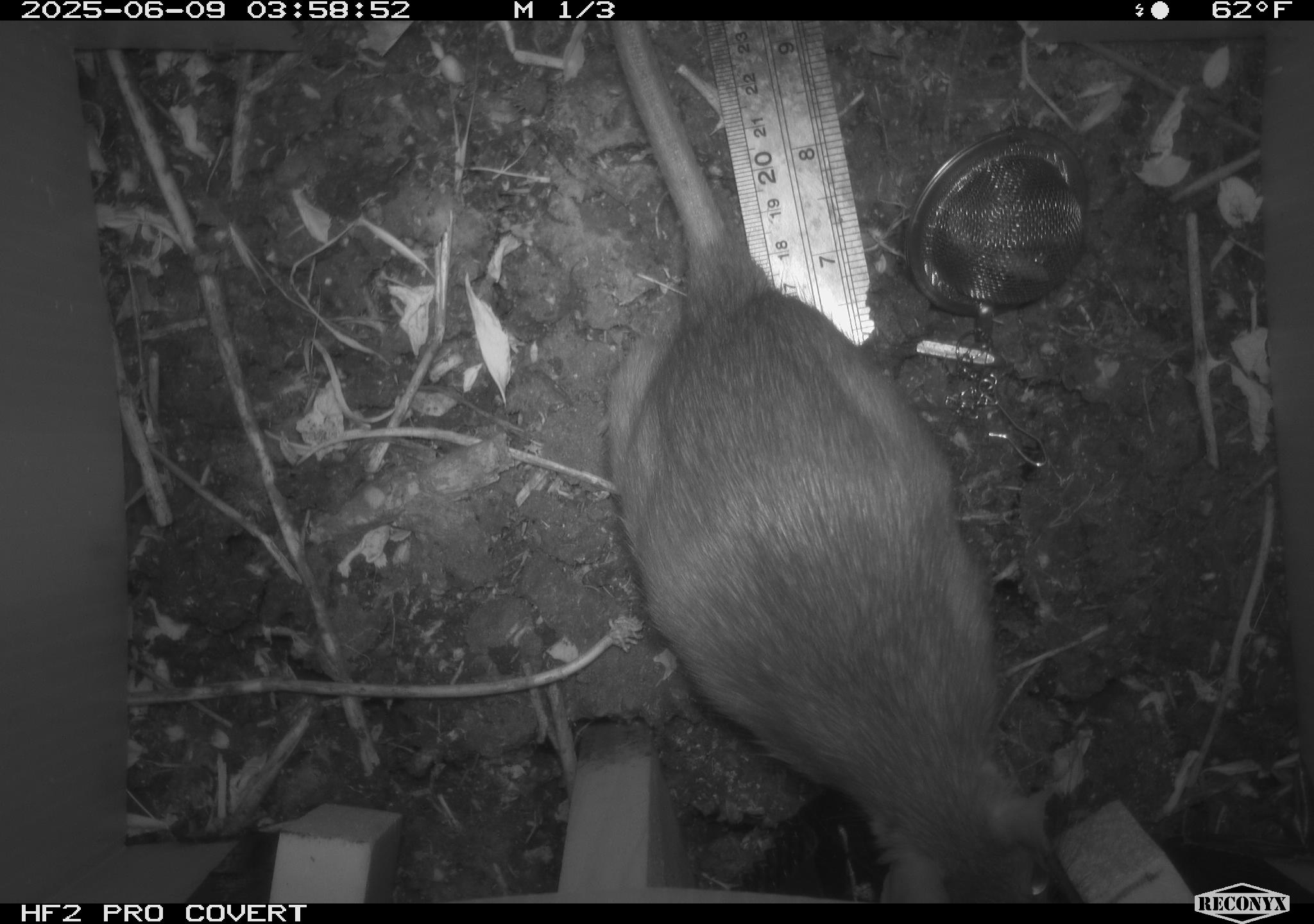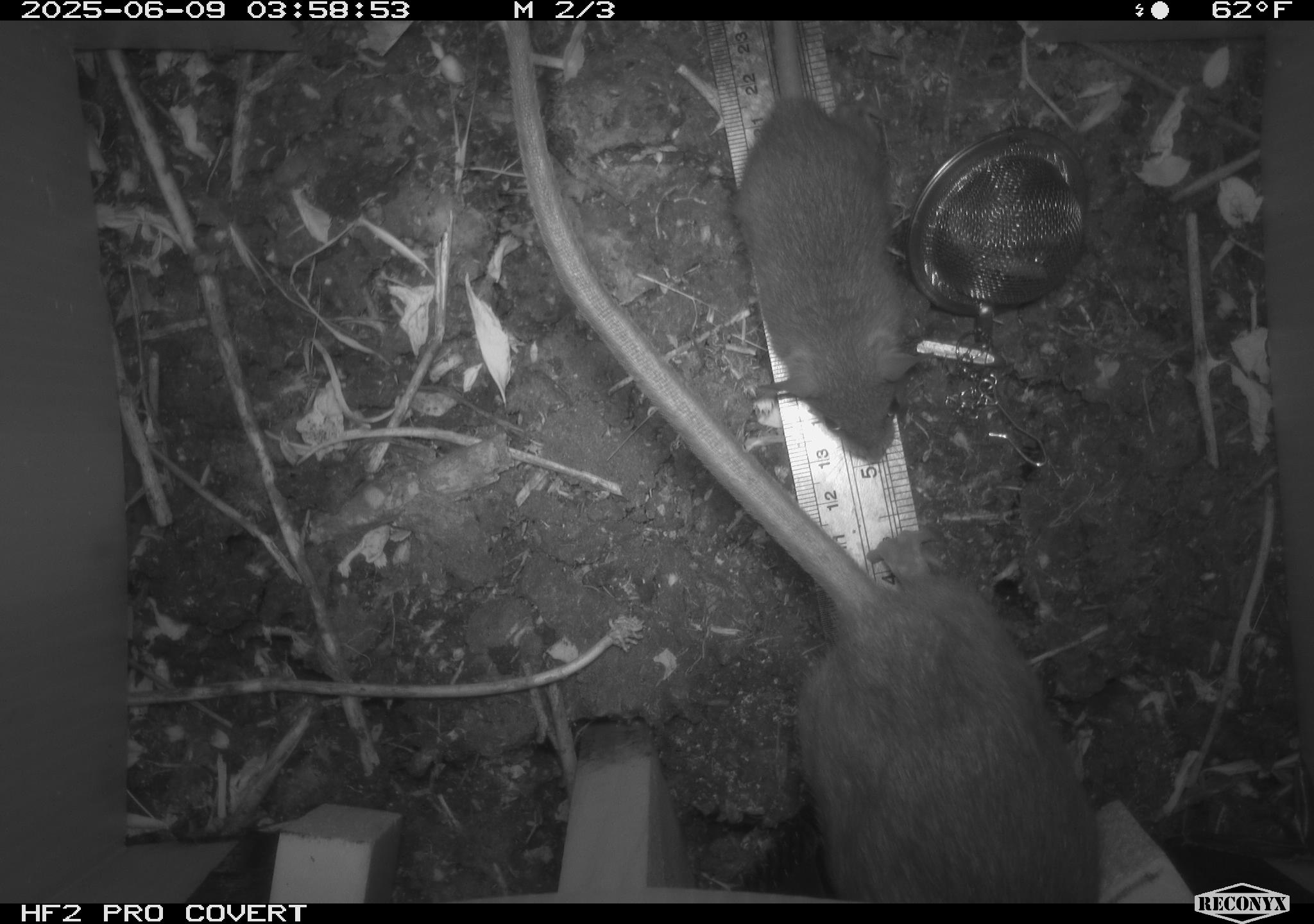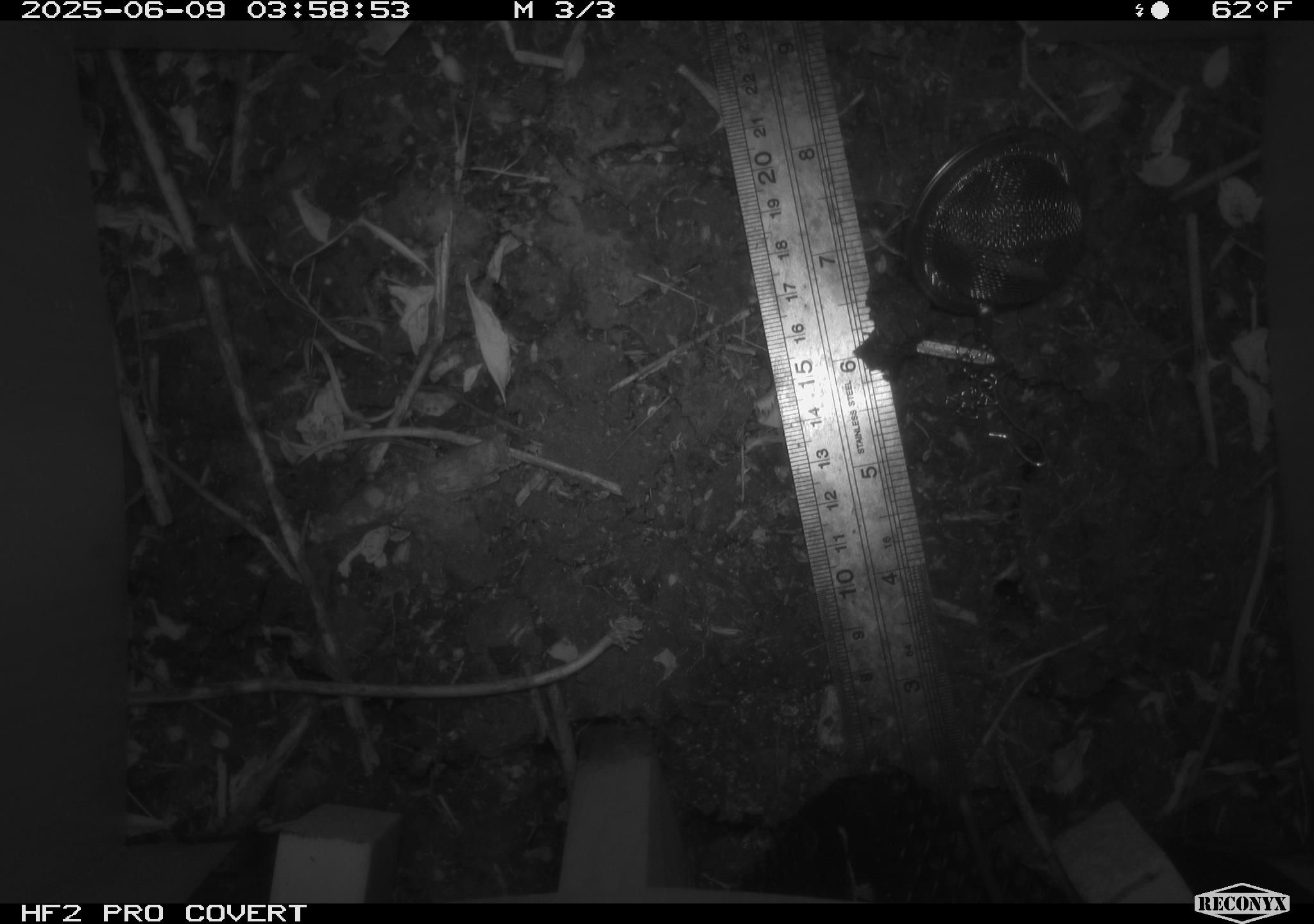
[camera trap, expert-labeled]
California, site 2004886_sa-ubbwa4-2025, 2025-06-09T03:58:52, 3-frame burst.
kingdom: Animalia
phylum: Chordata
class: Mammalia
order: Rodentia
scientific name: Rodentia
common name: rodent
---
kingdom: Animalia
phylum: Chordata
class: Mammalia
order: Rodentia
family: Muridae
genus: Rattus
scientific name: Rattus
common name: rat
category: rattus species